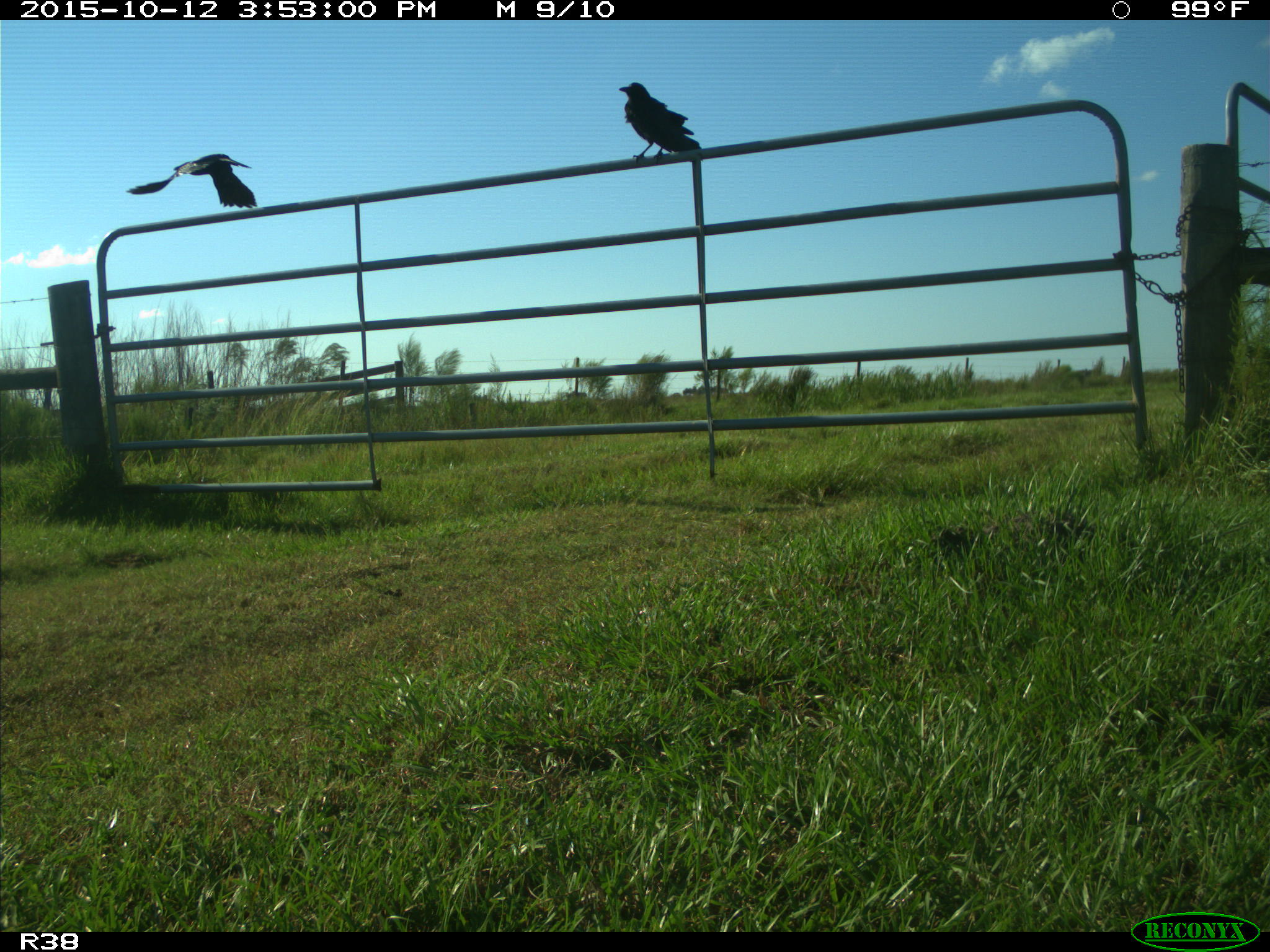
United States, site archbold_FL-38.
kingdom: Animalia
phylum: Chordata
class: Aves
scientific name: Aves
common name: birds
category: unidentified bird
Unidentified bird (birds) (Aves).